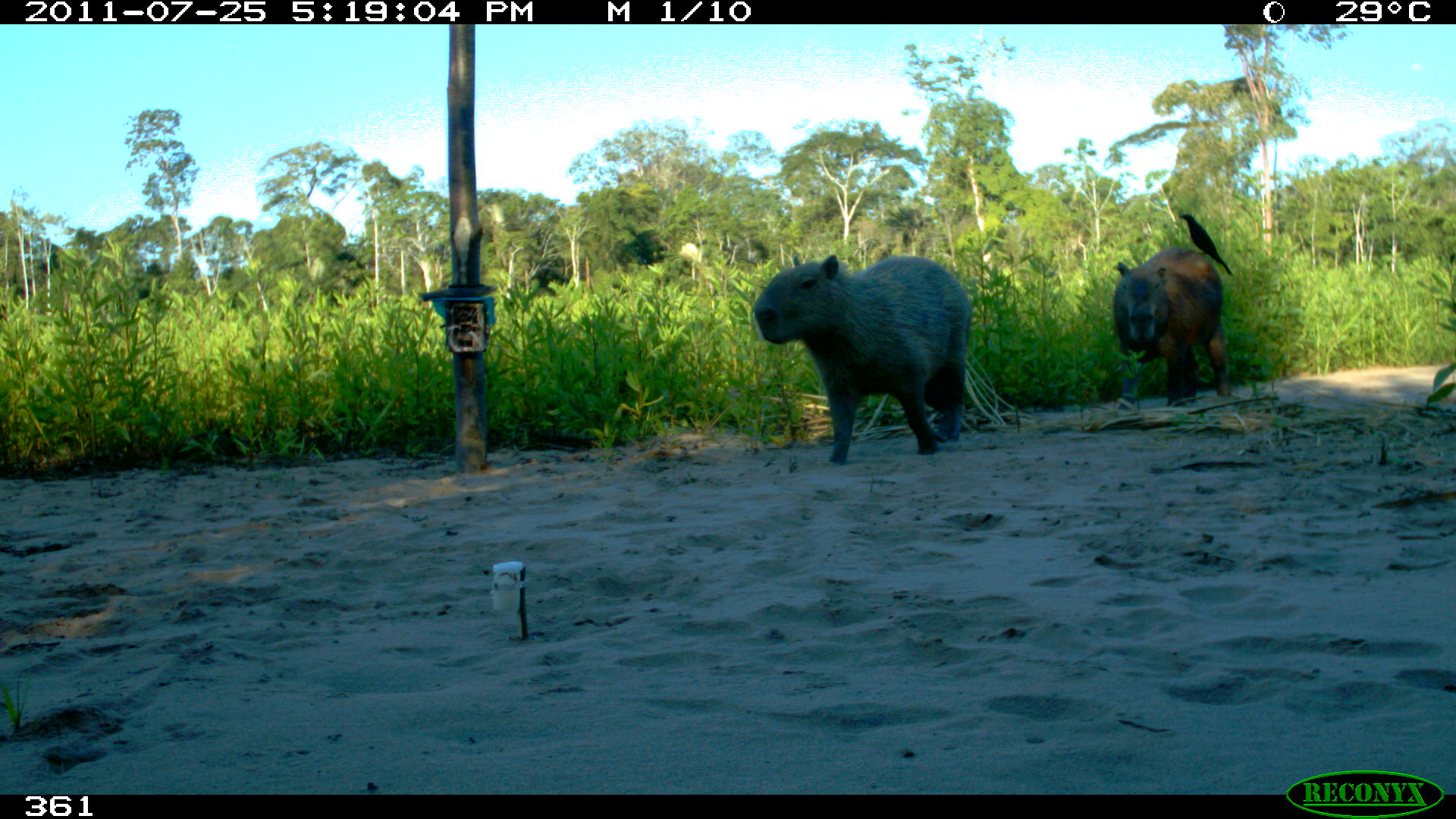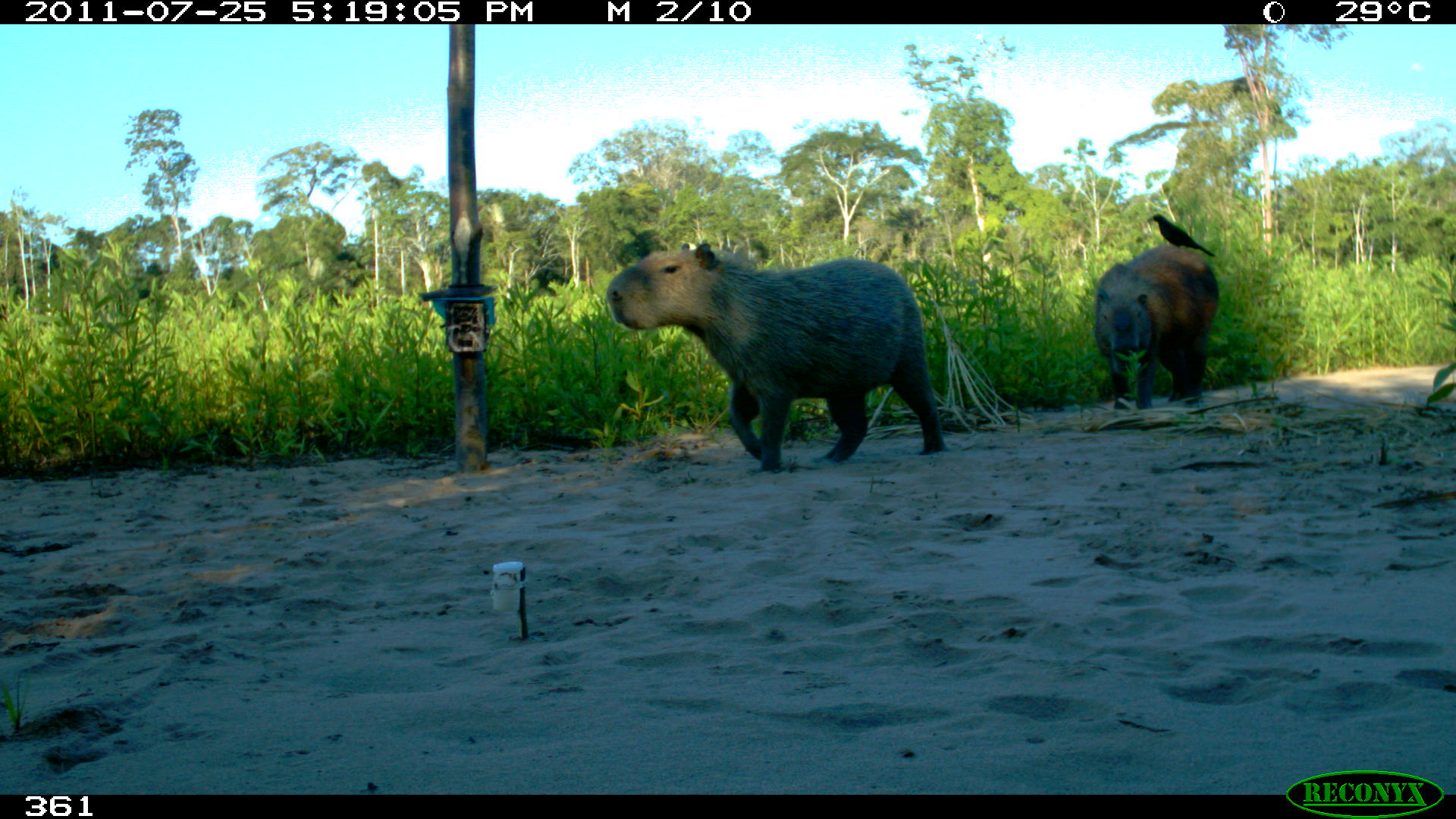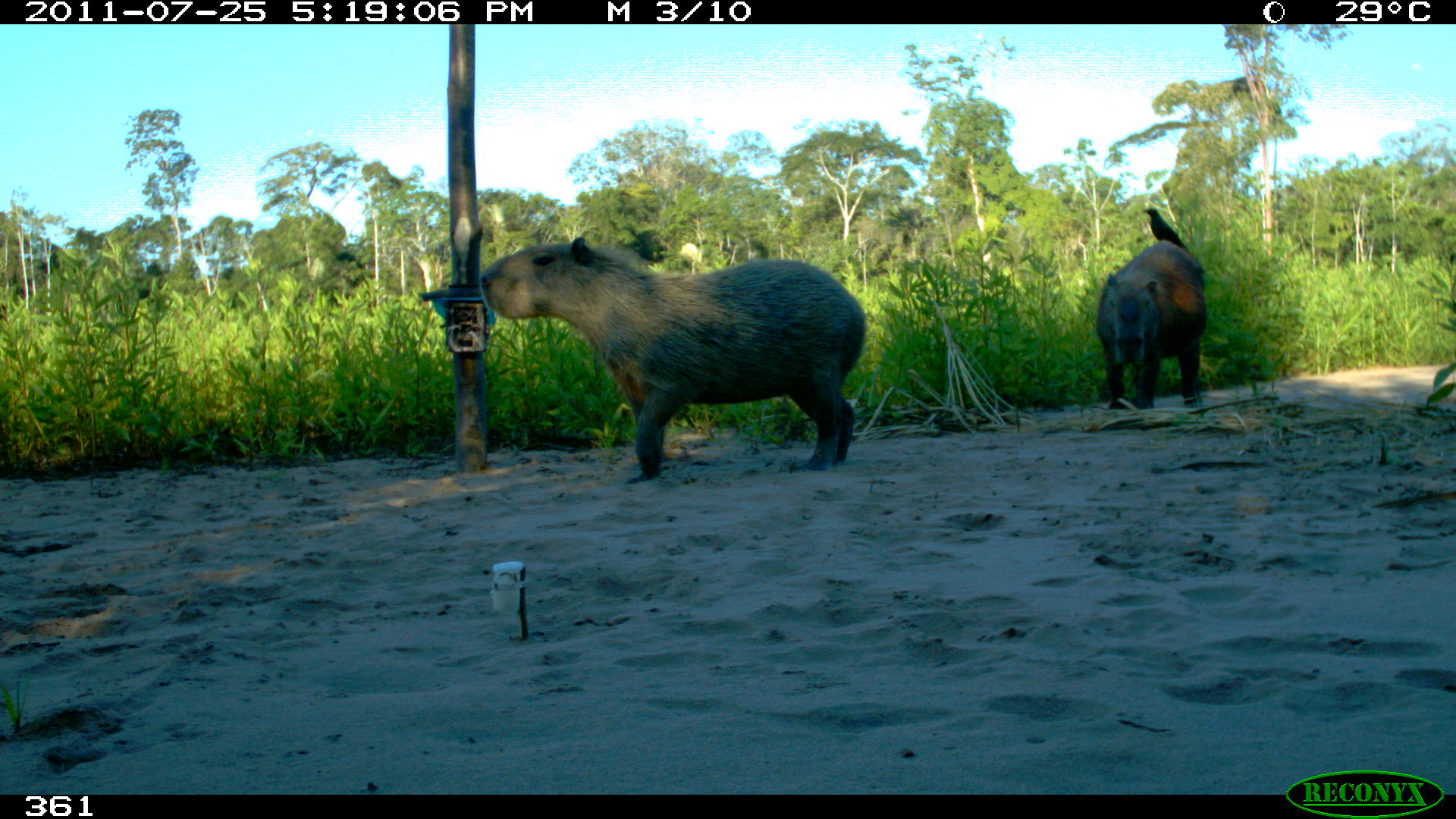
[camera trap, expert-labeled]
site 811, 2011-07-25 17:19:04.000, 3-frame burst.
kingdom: Animalia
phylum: Chordata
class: Mammalia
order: Rodentia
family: Caviidae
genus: Hydrochoerus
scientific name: Hydrochoerus hydrochaeris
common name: capybara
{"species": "Hydrochoerus hydrochaeris (capybara)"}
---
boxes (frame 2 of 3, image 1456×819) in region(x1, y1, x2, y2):
hydrochoerus hydrochaeris: region(604, 242, 946, 471); region(1092, 245, 1218, 410); region(1147, 213, 1215, 257)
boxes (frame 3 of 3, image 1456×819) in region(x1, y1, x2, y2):
hydrochoerus hydrochaeris: region(479, 236, 866, 476); region(1093, 241, 1208, 410); region(1142, 207, 1192, 252)